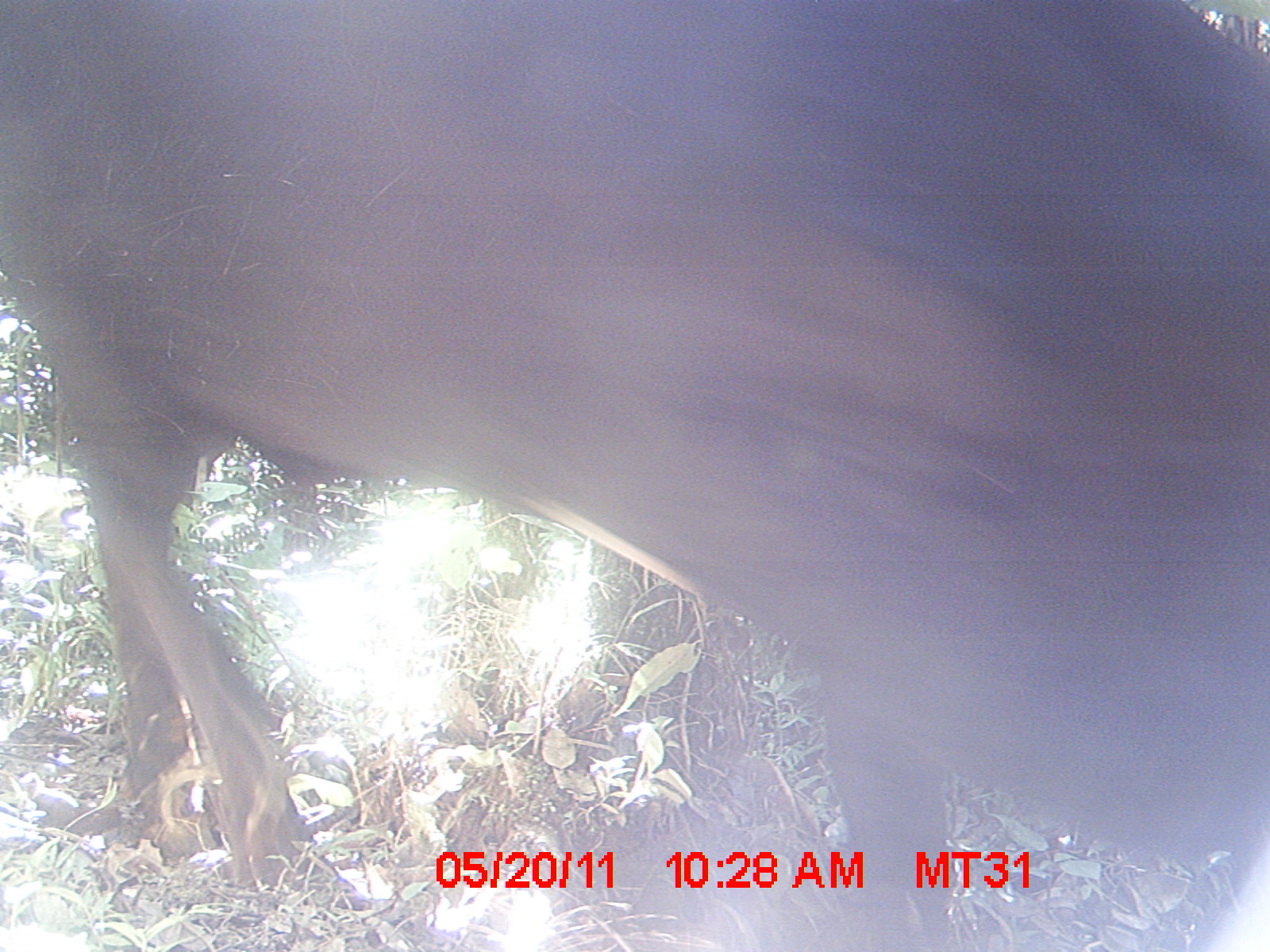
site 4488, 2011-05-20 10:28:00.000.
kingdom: Animalia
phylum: Chordata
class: Mammalia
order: Artiodactyla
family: Bovidae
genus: Bos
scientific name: Bos taurus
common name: domestic cattle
Bos taurus (domestic cattle), count 2.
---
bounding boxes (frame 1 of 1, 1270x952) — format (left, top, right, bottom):
bos taurus: (0, 2, 1270, 946)